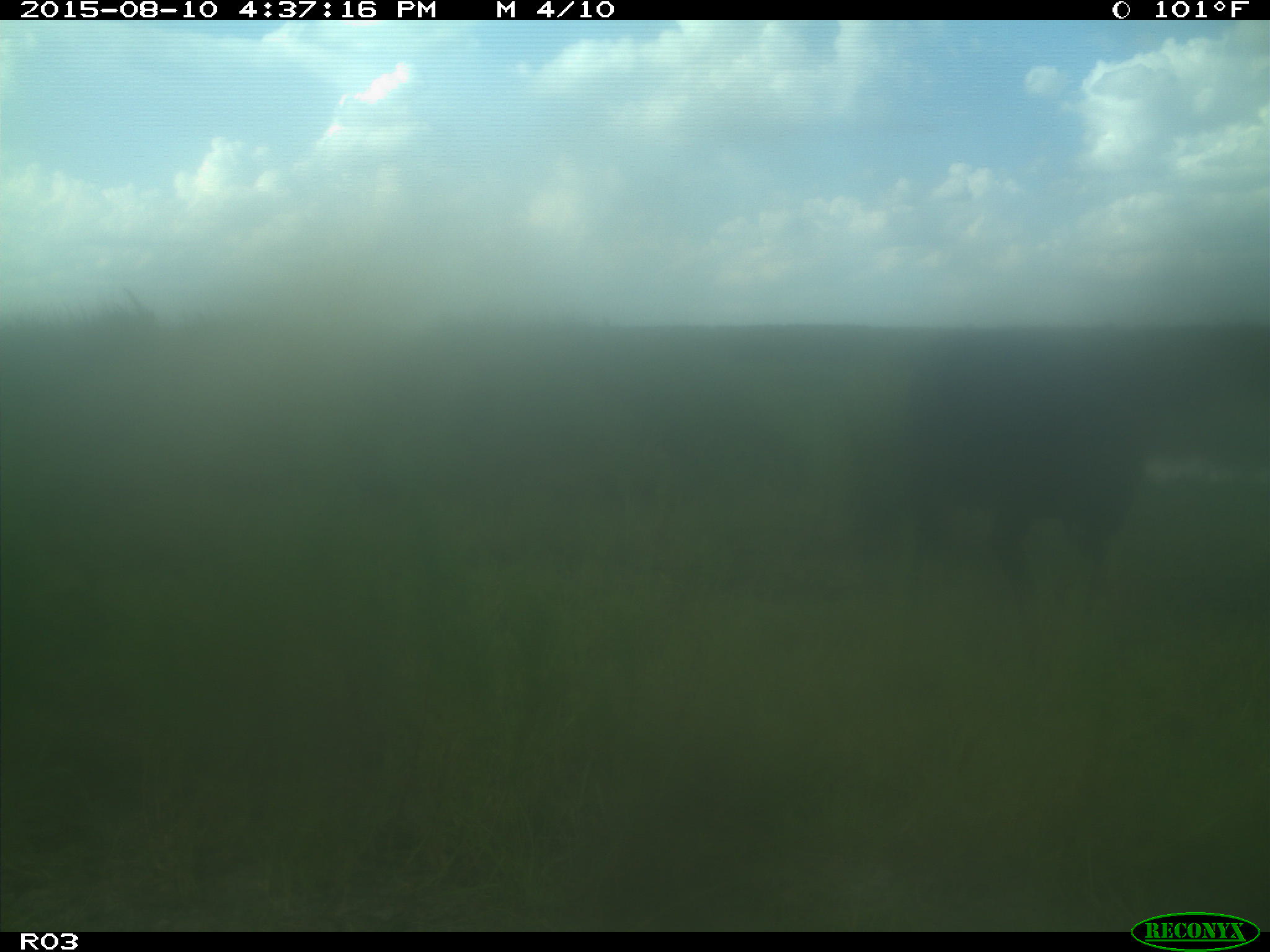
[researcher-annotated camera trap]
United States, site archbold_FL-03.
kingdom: Animalia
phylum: Chordata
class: Mammalia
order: Artiodactyla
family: Bovidae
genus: Bos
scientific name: Bos taurus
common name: domestic cow